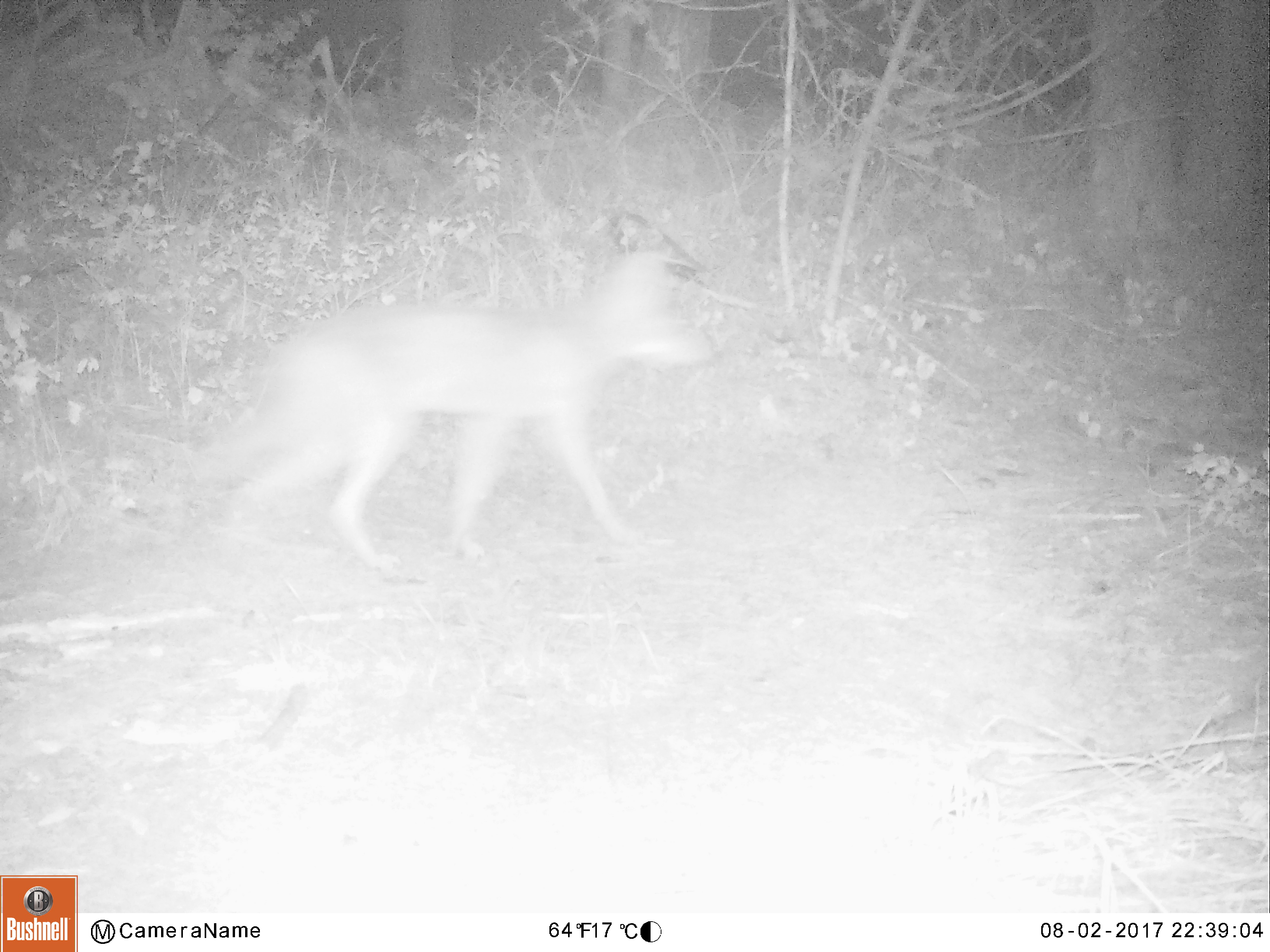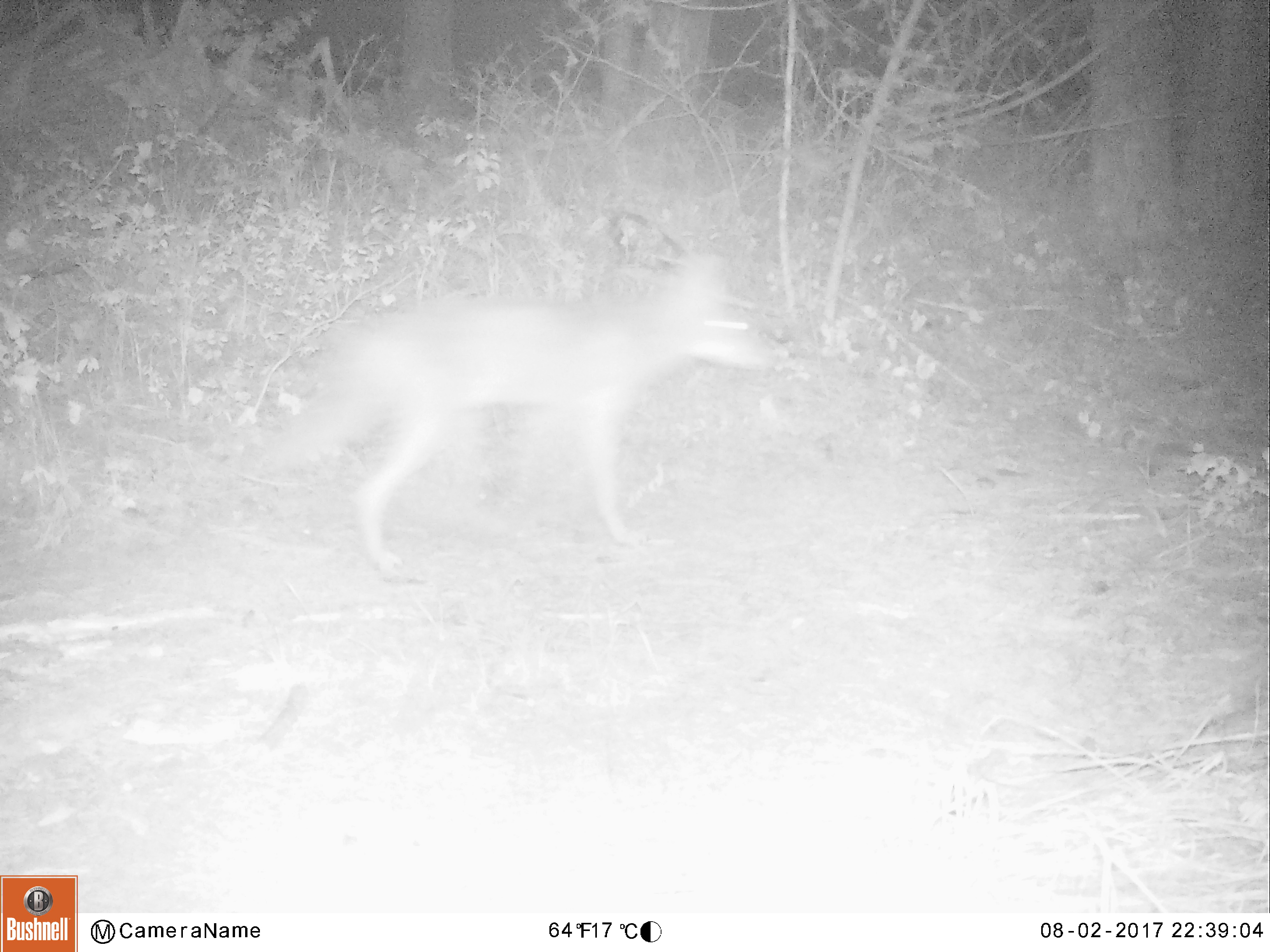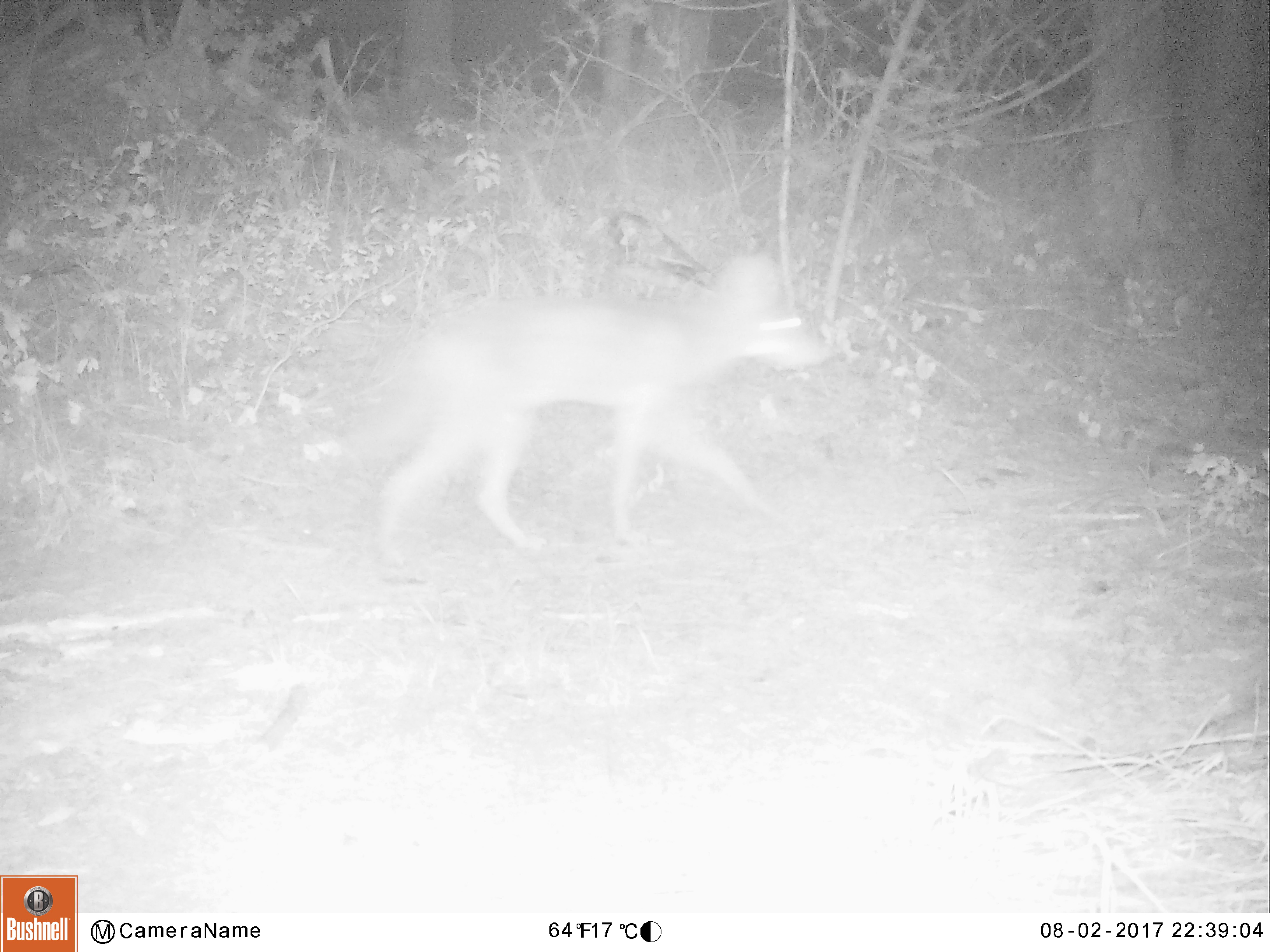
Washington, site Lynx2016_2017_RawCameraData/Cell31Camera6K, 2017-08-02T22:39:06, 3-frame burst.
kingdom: Animalia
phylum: Chordata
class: Mammalia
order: Carnivora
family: Canidae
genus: Canis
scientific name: Canis latrans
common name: coyote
Canis latrans (coyote). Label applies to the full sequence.